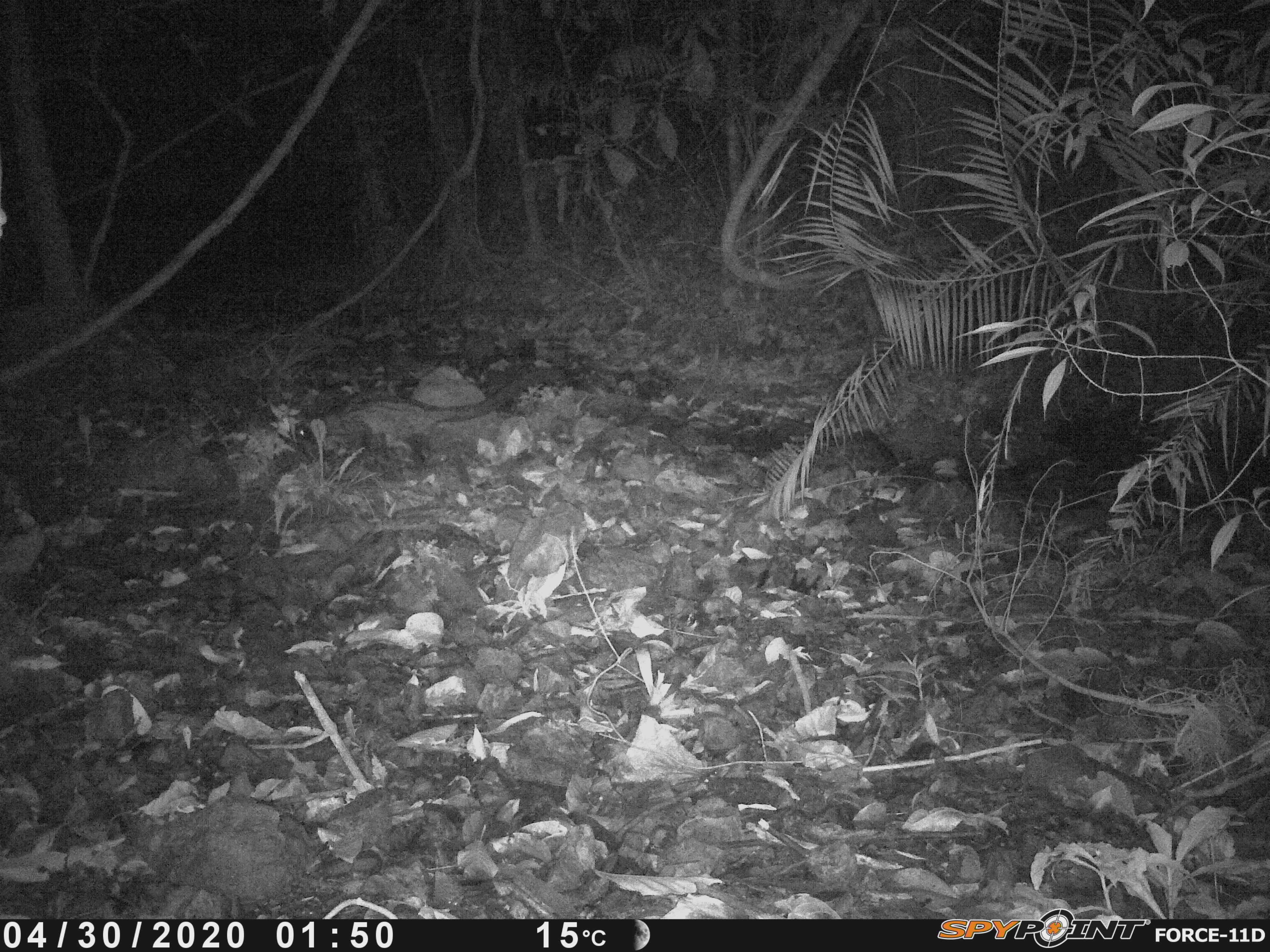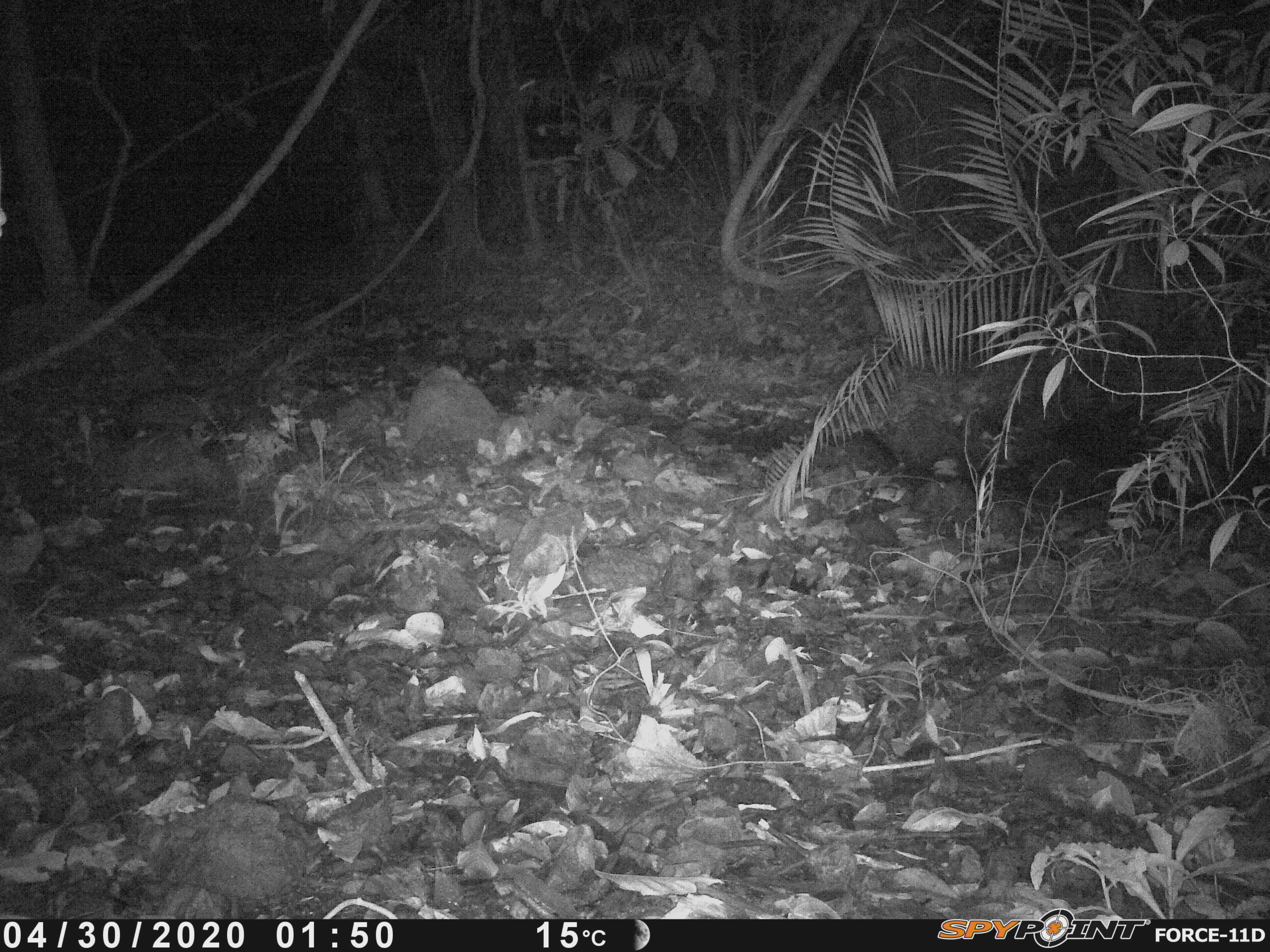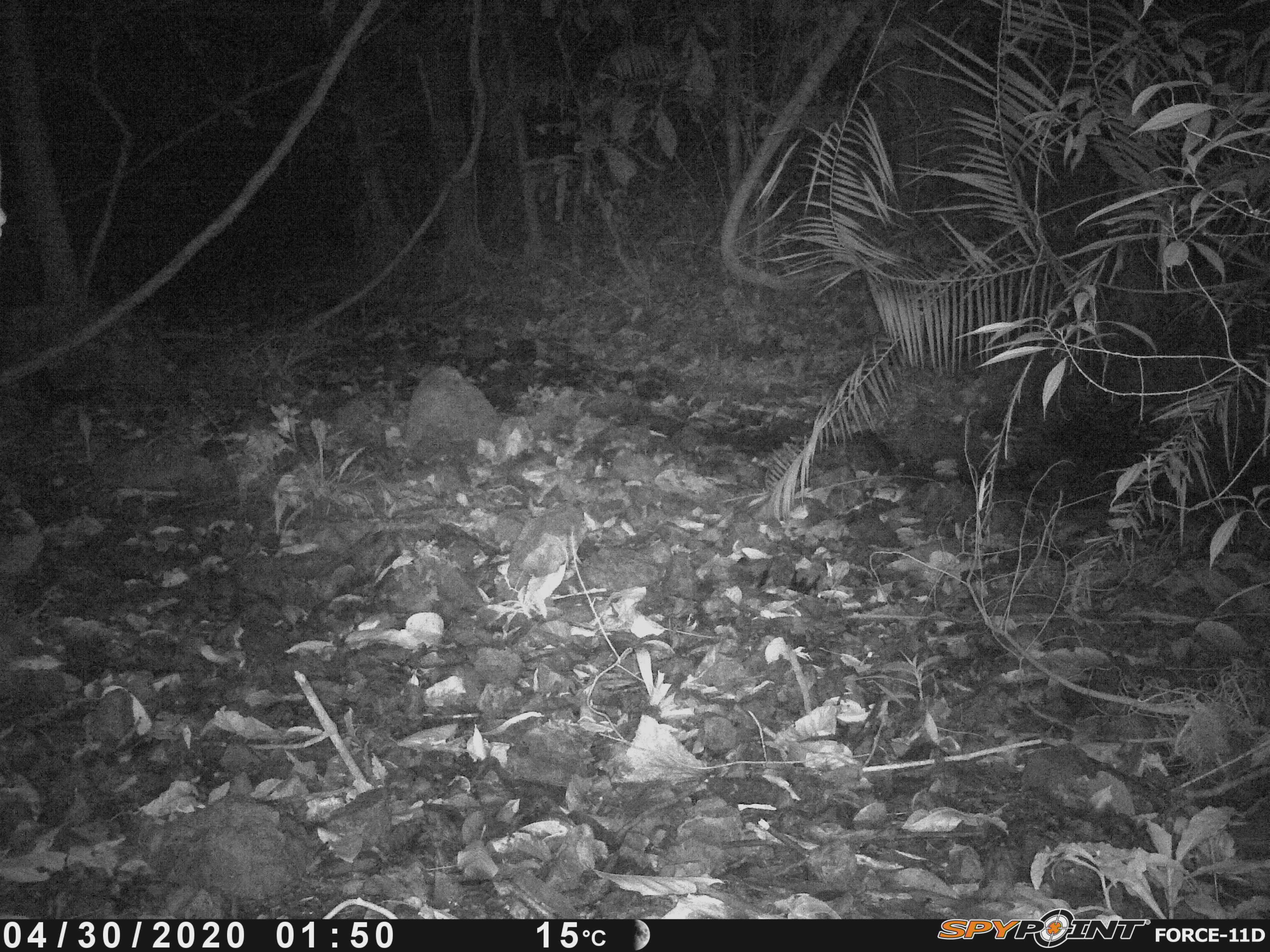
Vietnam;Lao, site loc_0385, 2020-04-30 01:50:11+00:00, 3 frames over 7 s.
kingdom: Animalia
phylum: Chordata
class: Mammalia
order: Carnivora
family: Viverridae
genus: Paradoxurus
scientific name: Paradoxurus hermaphroditus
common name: common palm civet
Common palm civet (Paradoxurus hermaphroditus). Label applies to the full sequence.